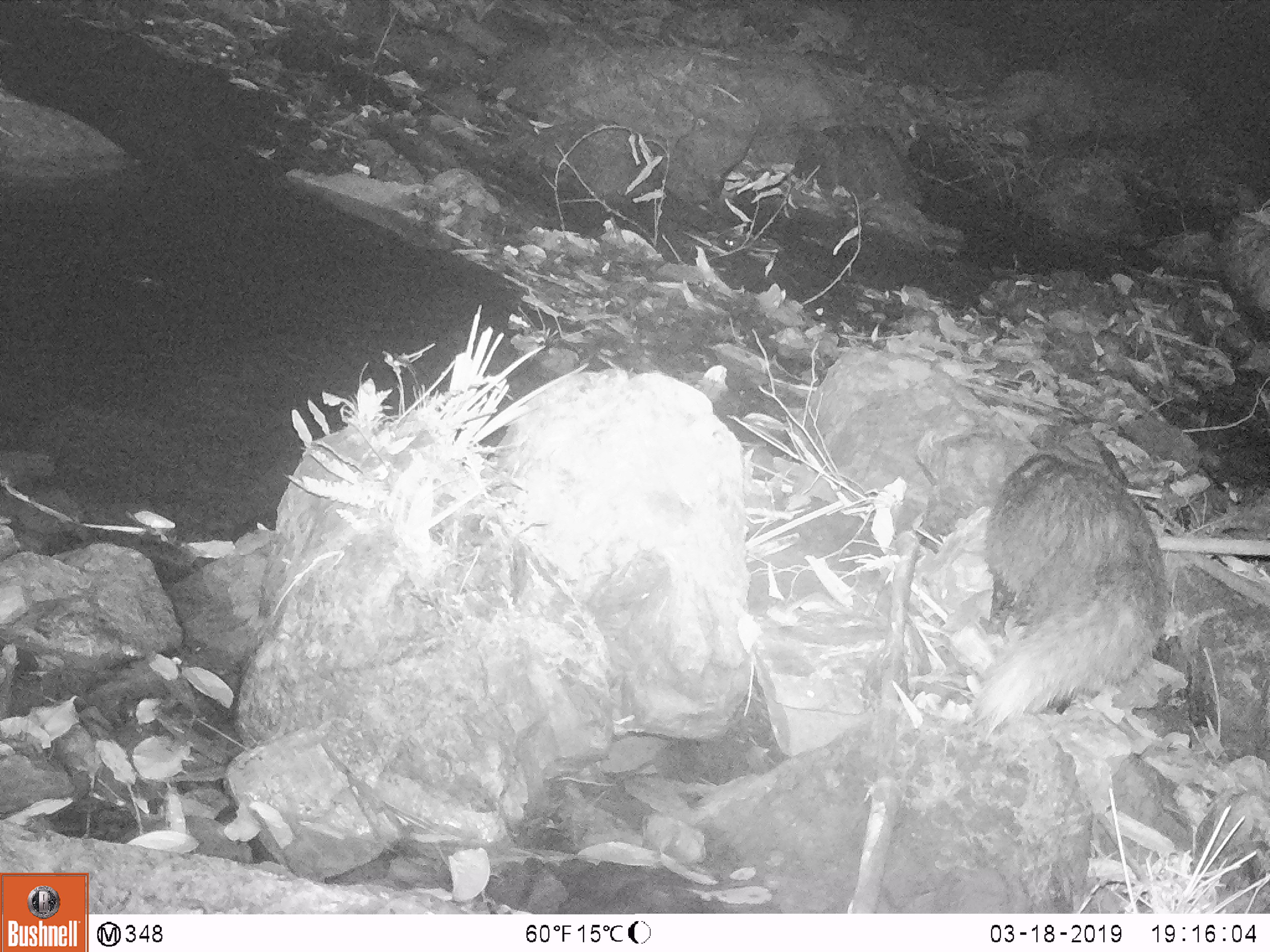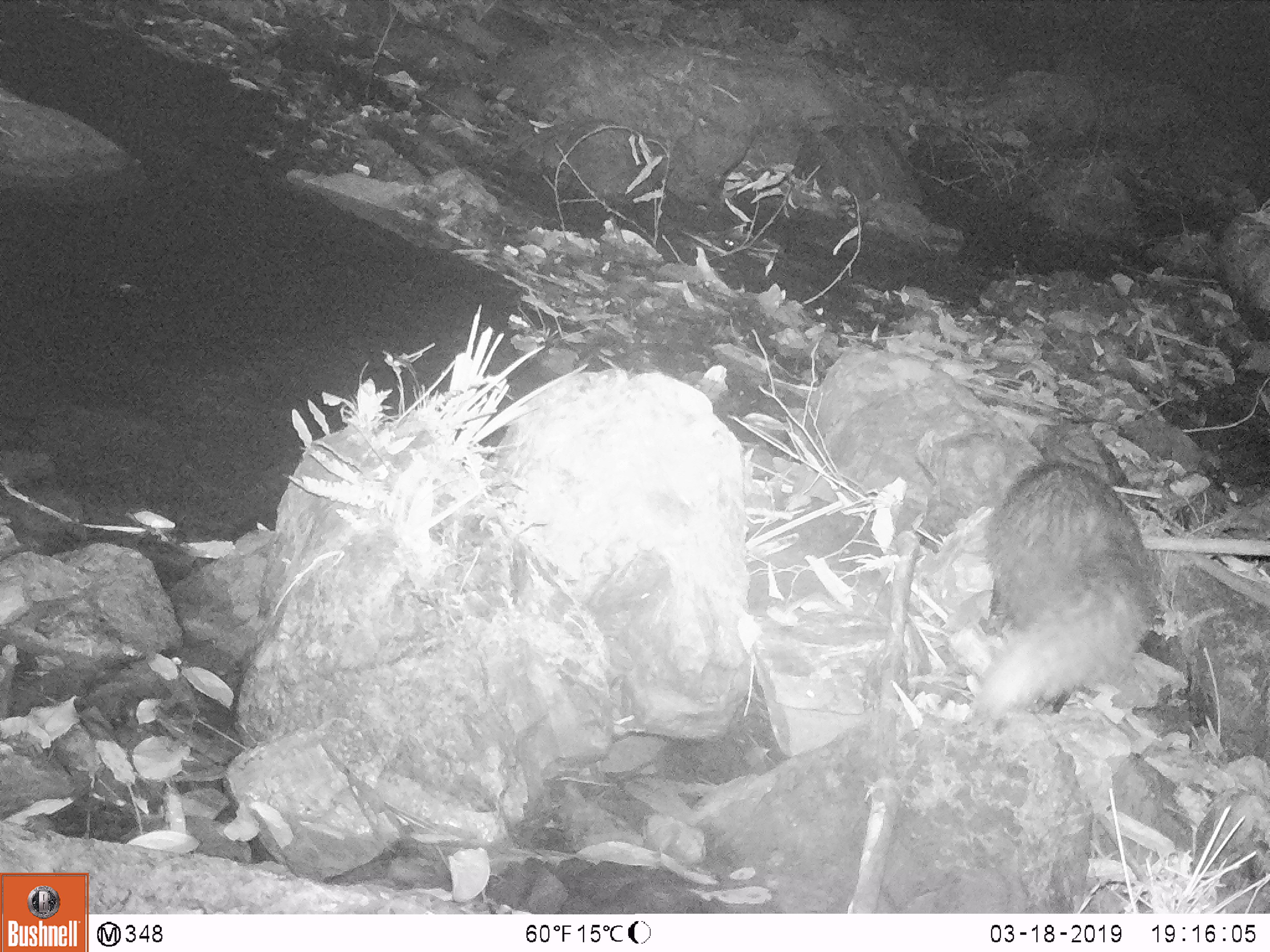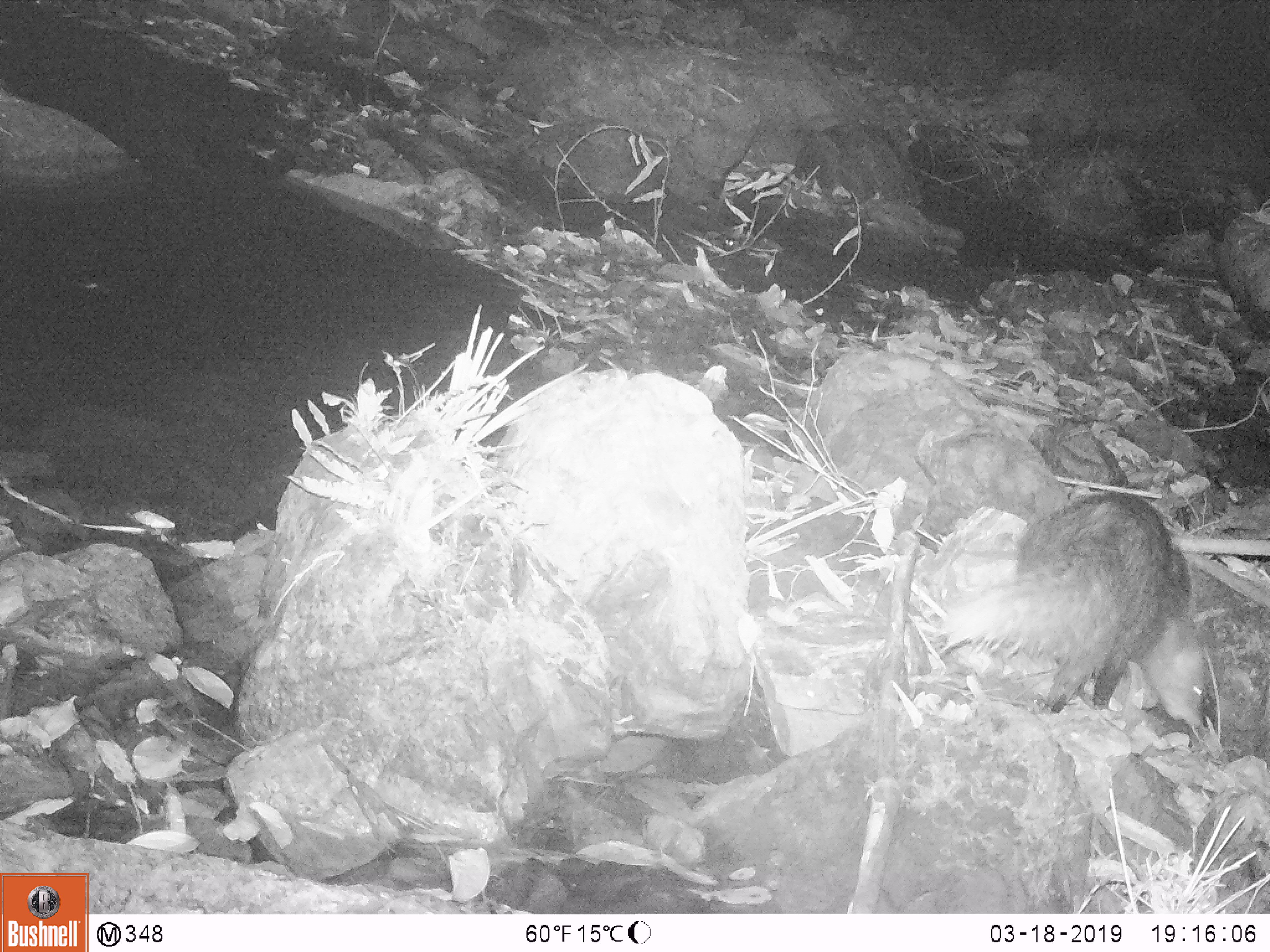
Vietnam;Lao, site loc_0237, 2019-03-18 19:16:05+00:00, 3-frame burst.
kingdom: Animalia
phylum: Chordata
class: Mammalia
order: Carnivora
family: Herpestidae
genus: Urva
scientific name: Urva urva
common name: crab-eating mongoose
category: crab eating mongoose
Crab eating mongoose (crab-eating mongoose) (Urva urva). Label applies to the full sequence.